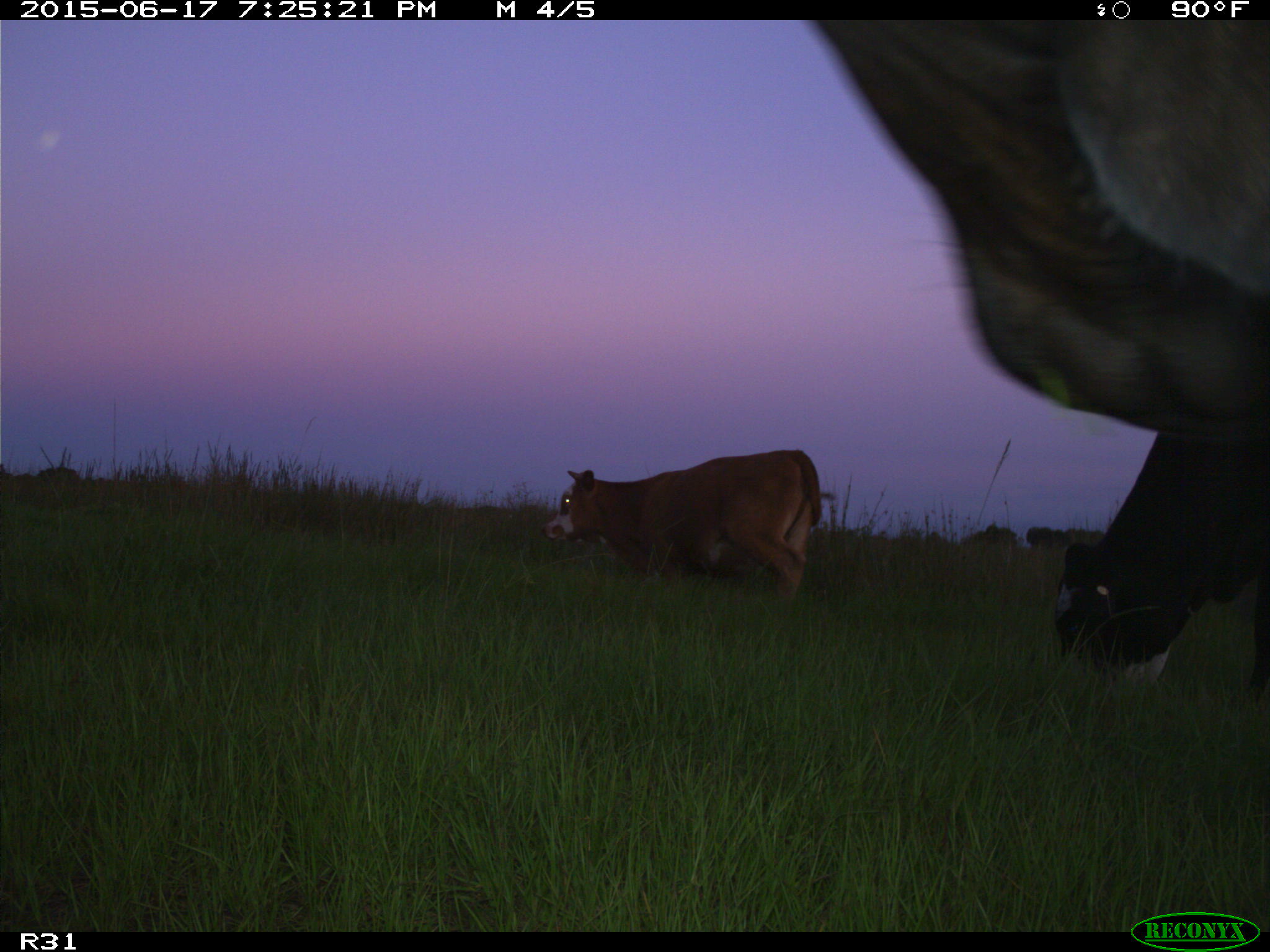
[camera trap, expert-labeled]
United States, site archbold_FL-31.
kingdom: Animalia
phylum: Chordata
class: Mammalia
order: Artiodactyla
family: Bovidae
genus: Bos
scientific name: Bos taurus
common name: domestic cow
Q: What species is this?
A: Bos taurus (domestic cow).